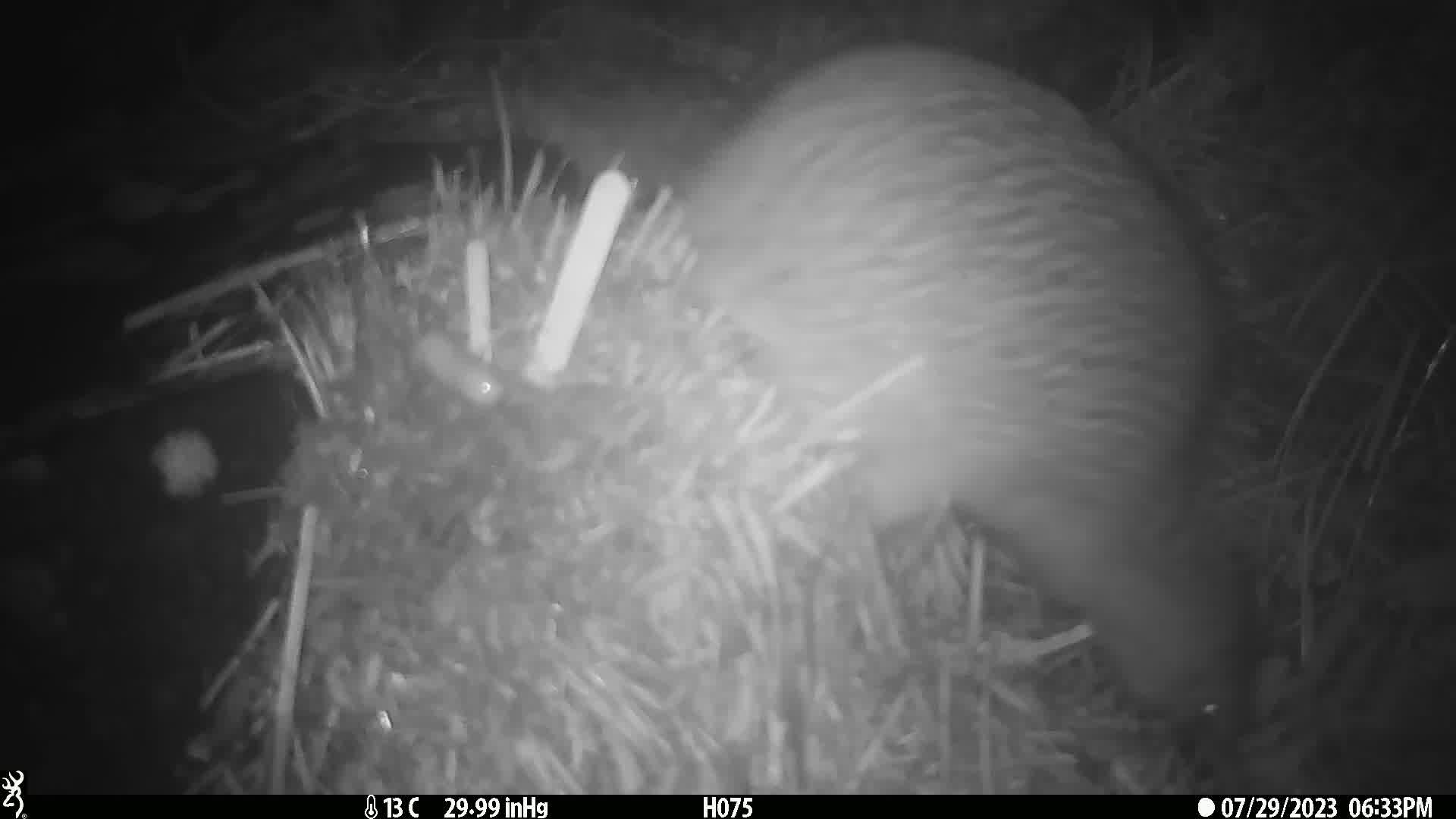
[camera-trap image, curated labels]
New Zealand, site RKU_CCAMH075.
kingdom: Animalia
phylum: Chordata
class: Aves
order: Apterygiformes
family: Apterygidae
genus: Apteryx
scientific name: Apteryx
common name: kiwi